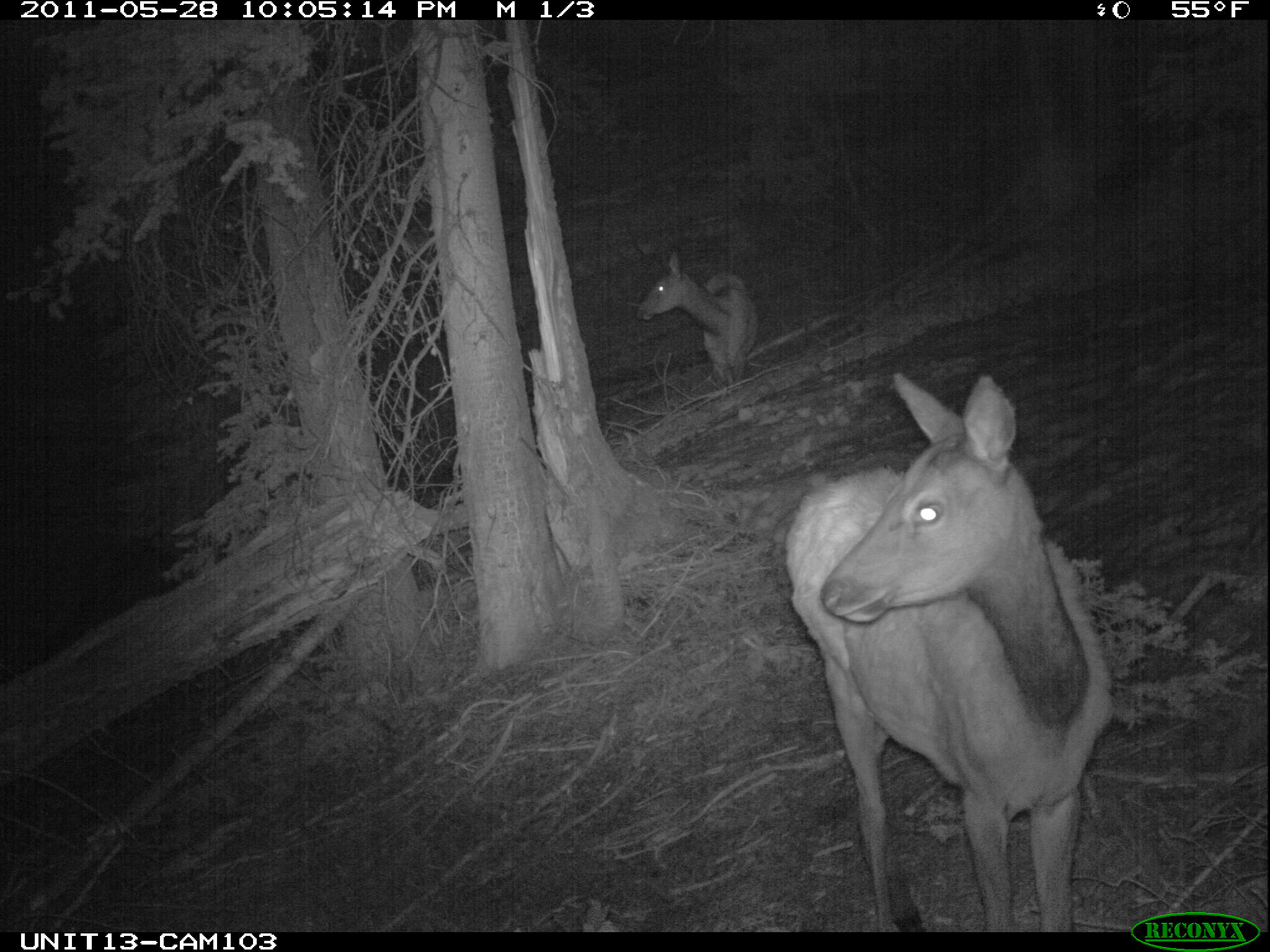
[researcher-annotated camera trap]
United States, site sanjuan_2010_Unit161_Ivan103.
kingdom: Animalia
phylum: Chordata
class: Mammalia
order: Artiodactyla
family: Cervidae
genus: Cervus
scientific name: Cervus elaphus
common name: red deer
Cervus elaphus (red deer).